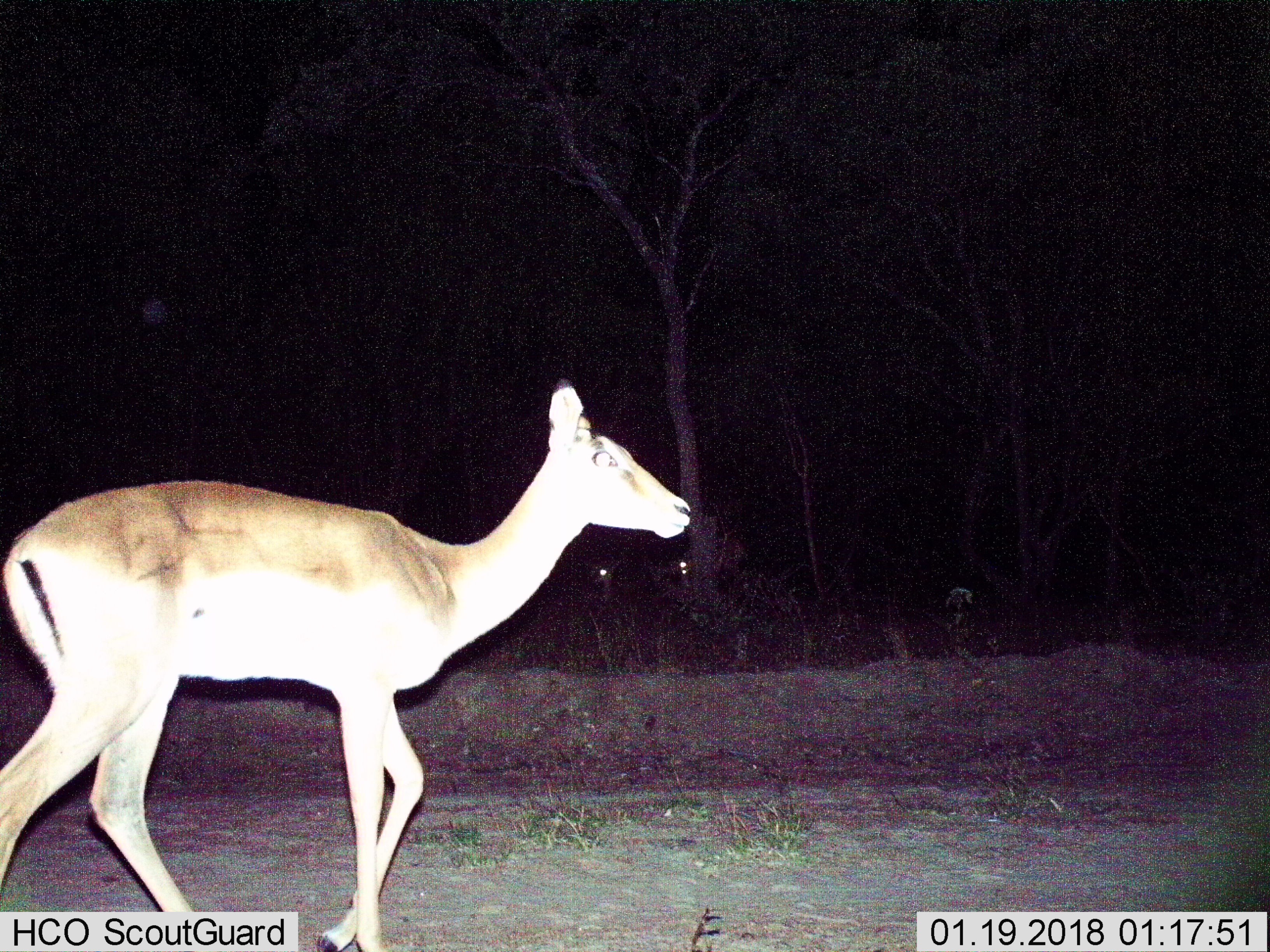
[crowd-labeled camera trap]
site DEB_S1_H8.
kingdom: Animalia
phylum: Chordata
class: Mammalia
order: Artiodactyla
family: Bovidae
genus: Aepyceros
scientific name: Aepyceros melampus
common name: impala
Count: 1.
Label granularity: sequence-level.